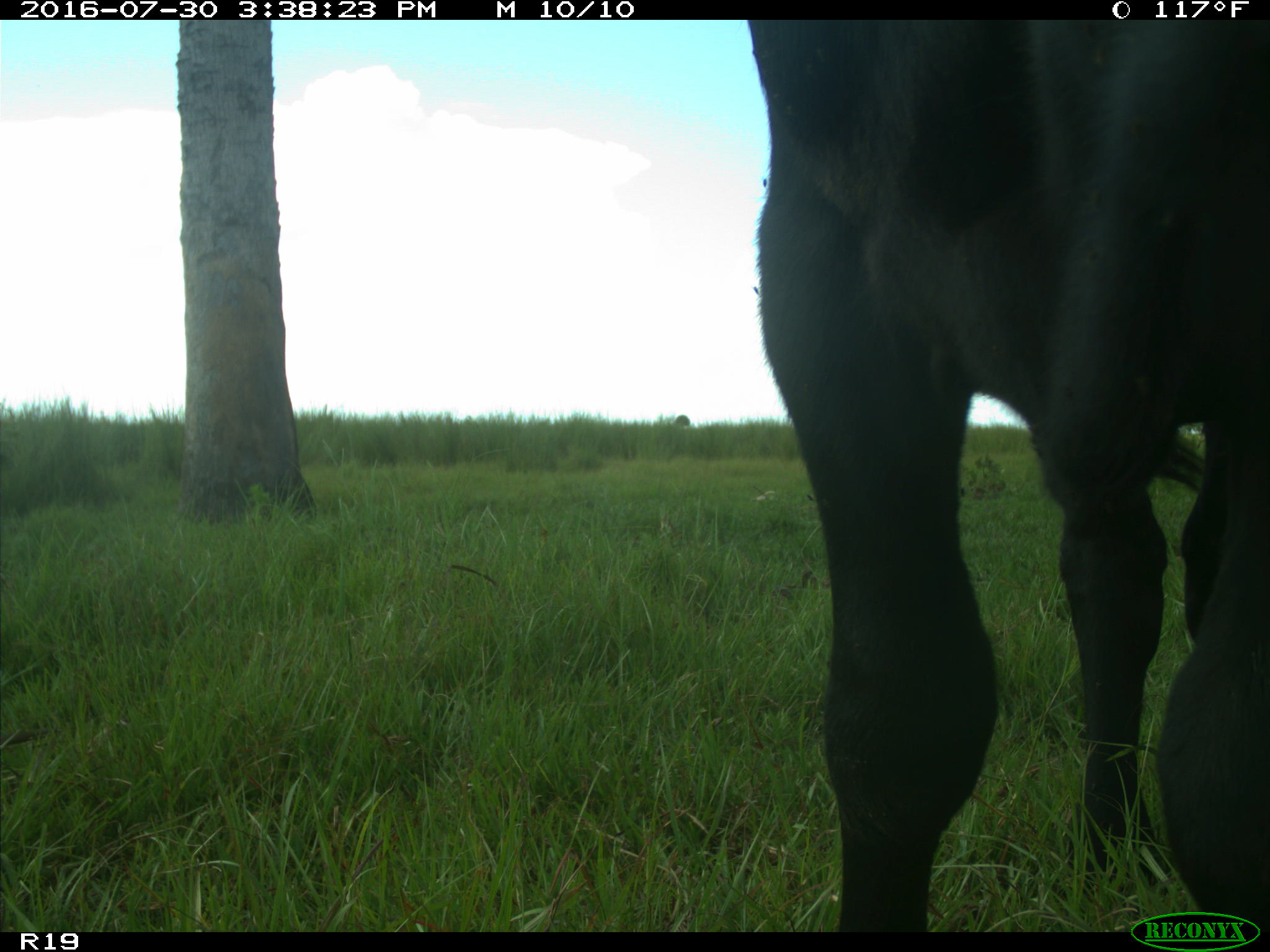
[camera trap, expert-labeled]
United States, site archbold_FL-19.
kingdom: Animalia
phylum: Chordata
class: Mammalia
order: Artiodactyla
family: Bovidae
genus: Bos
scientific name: Bos taurus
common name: domestic cow